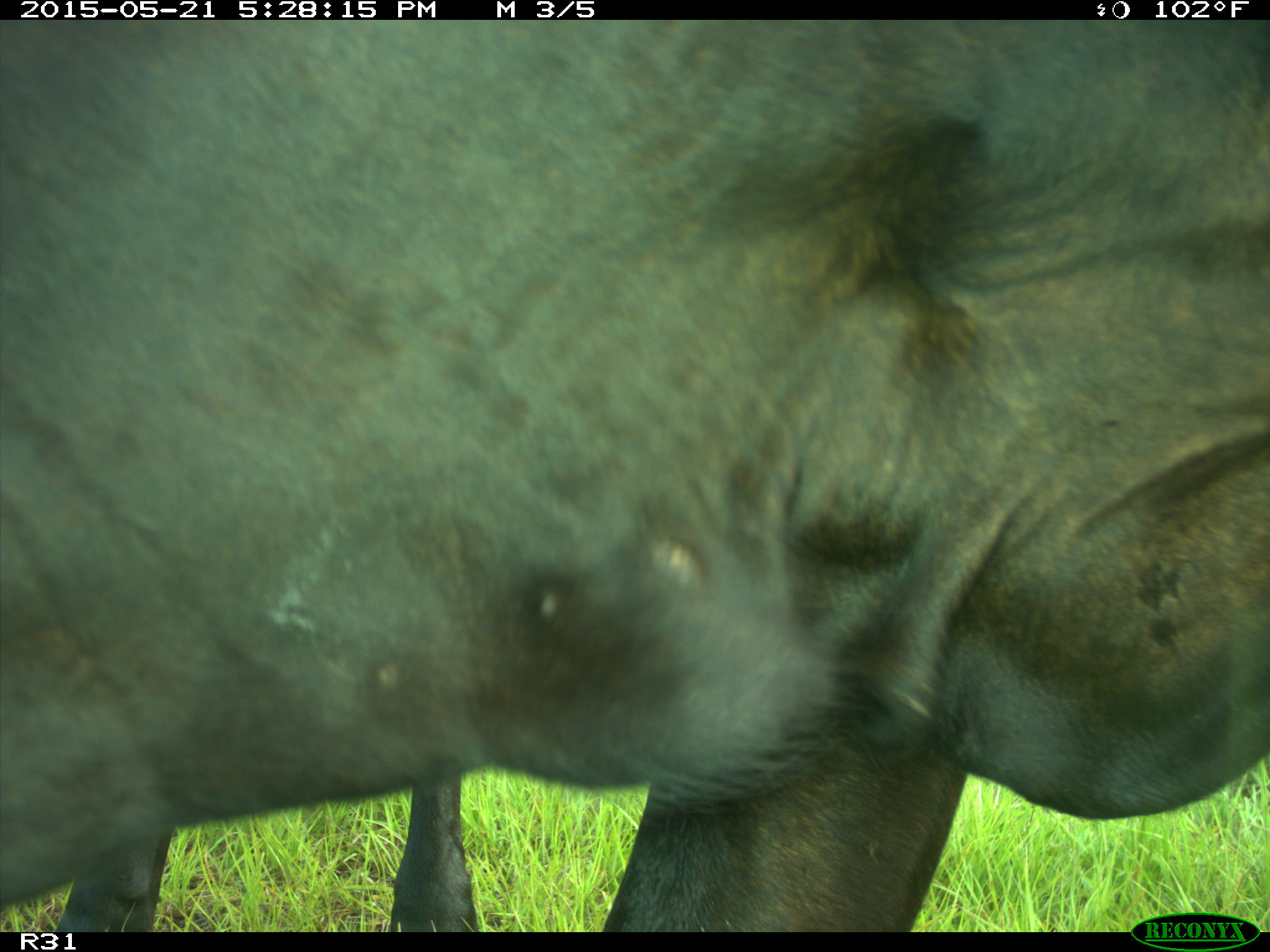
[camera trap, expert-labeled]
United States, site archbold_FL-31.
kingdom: Animalia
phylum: Chordata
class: Mammalia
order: Artiodactyla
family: Bovidae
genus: Bos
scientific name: Bos taurus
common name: domestic cow